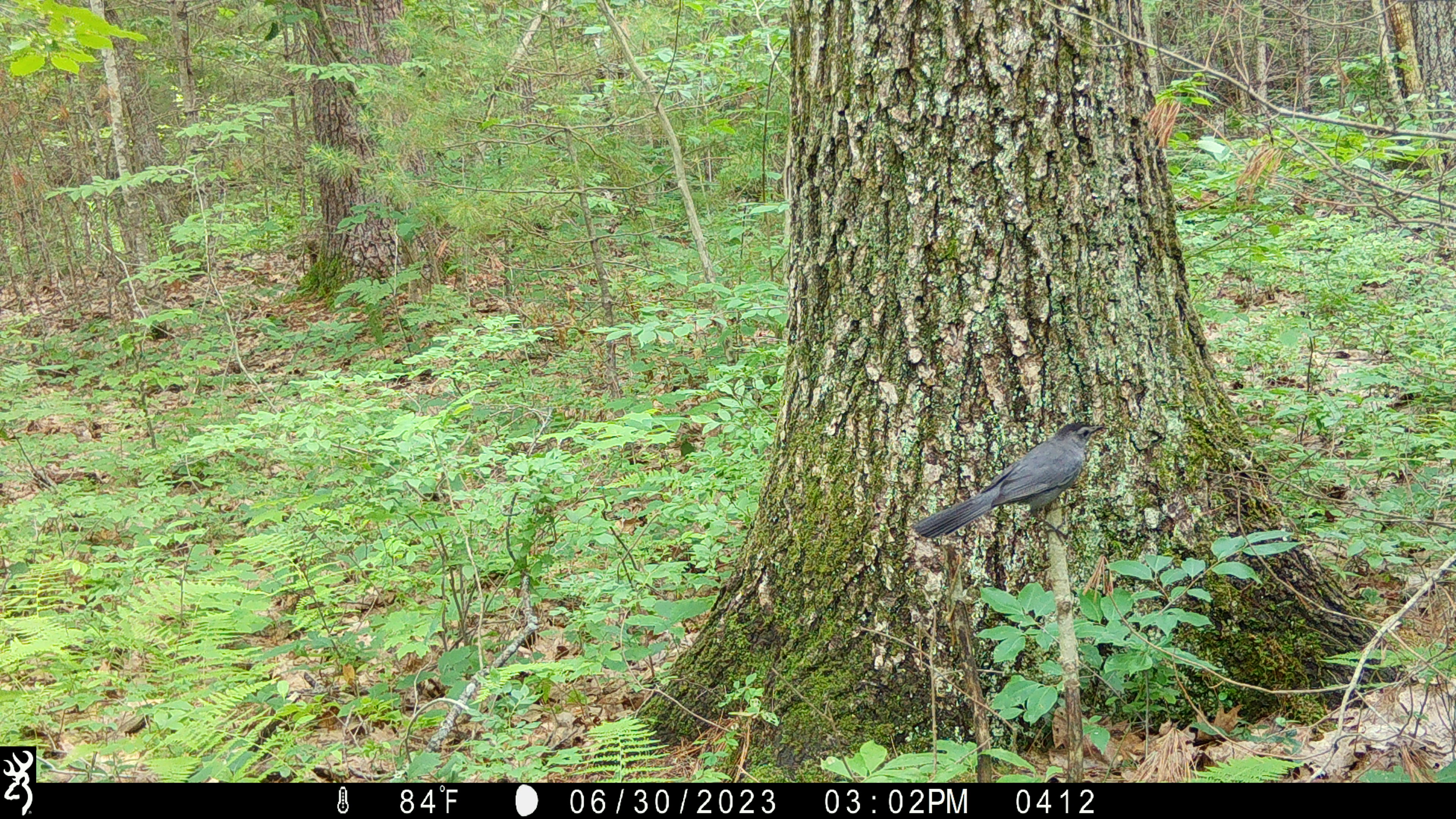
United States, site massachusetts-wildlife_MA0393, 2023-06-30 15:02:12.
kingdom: Animalia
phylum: Chordata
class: Aves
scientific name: Aves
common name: bird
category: bird sp.